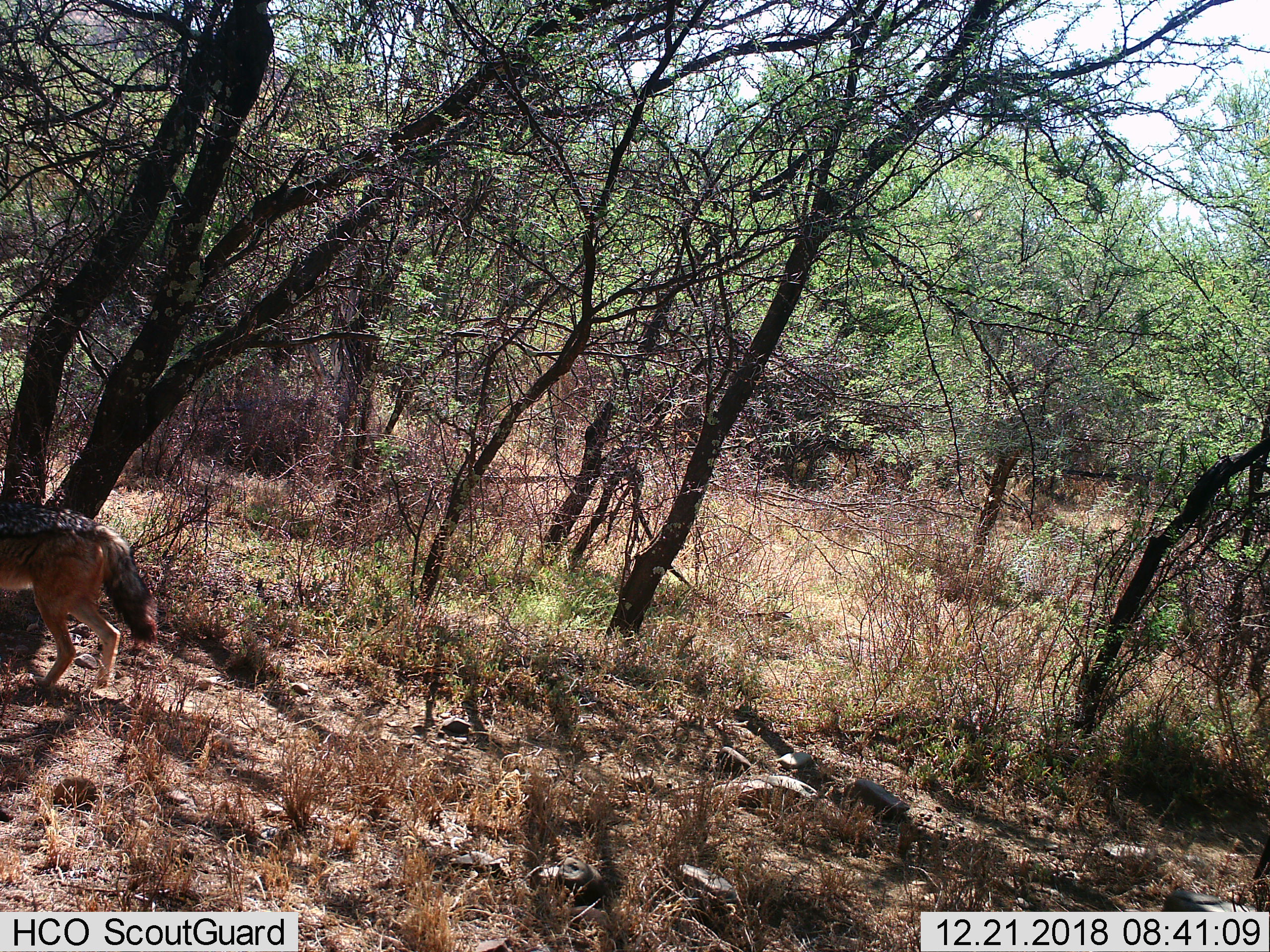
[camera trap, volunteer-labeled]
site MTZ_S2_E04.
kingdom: Animalia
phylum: Chordata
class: Mammalia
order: Carnivora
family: Canidae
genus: Lupulella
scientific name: Lupulella mesomelas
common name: black-backed jackal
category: jackalblackbacked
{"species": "jackalblackbacked (black-backed jackal) (Lupulella mesomelas)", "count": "1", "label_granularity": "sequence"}